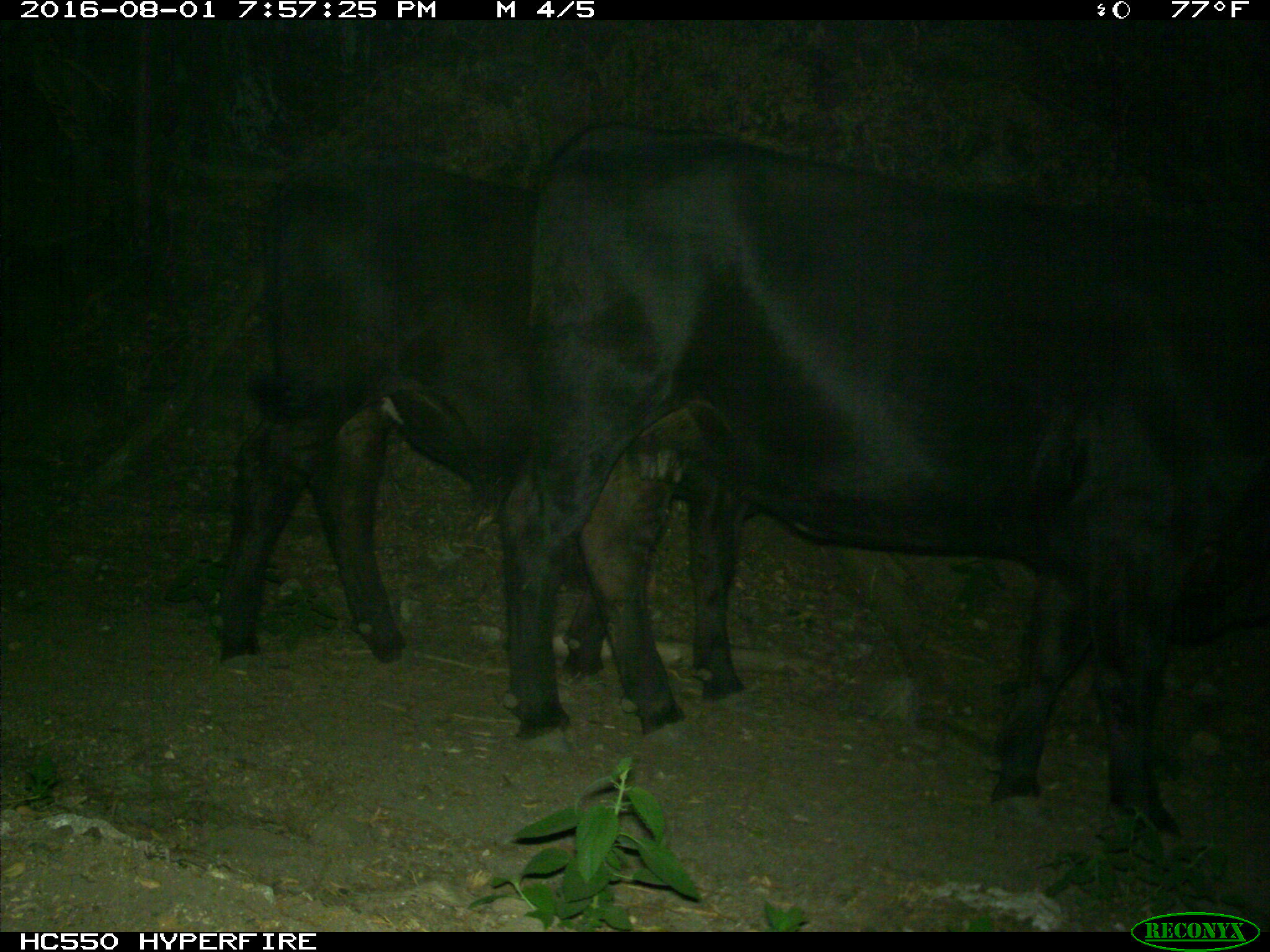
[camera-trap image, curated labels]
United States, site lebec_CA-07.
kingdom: Animalia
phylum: Chordata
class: Mammalia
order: Artiodactyla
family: Bovidae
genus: Bos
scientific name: Bos taurus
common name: domestic cow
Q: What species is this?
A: Bos taurus (domestic cow).